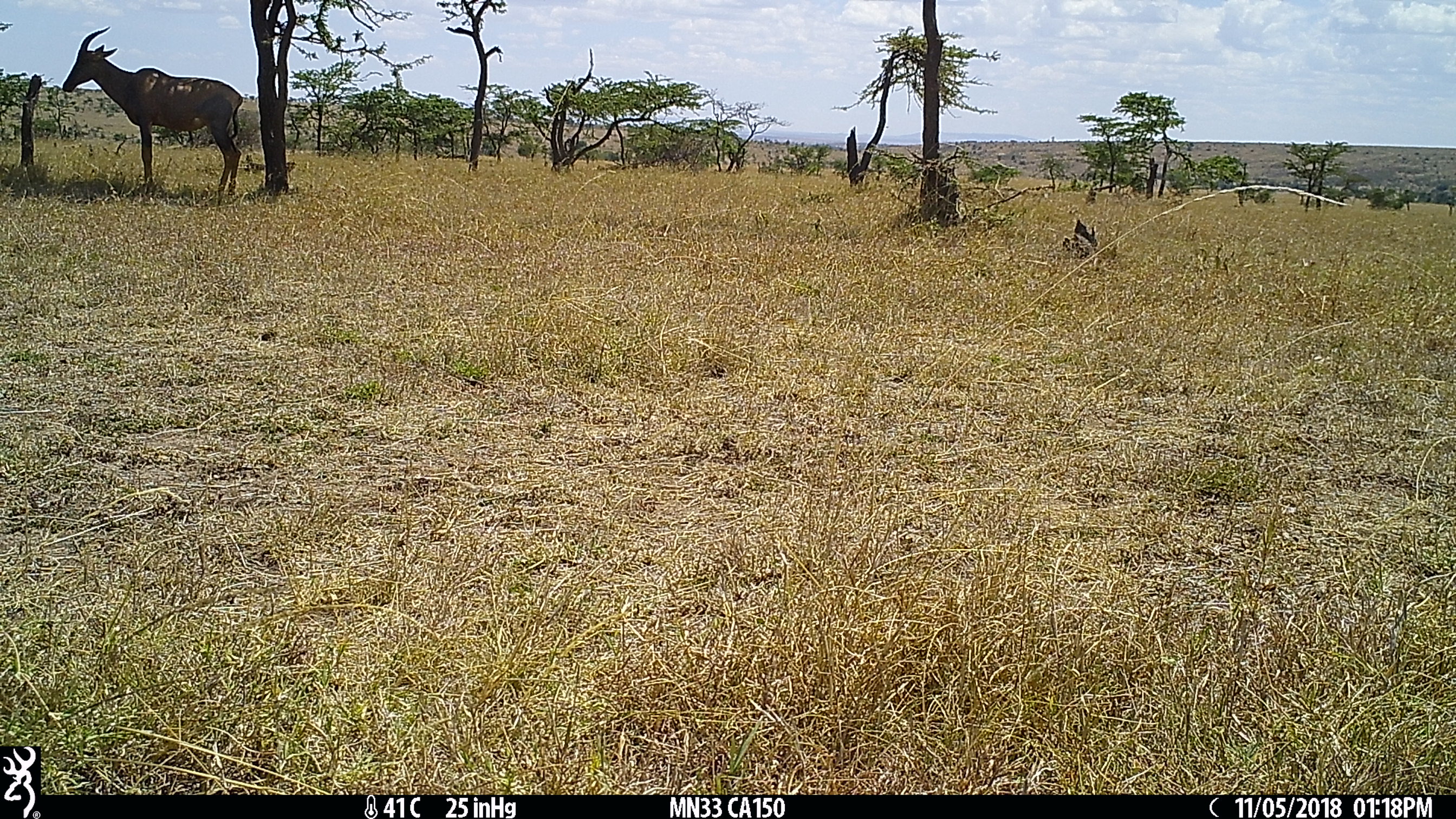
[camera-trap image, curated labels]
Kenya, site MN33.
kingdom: Animalia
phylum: Chordata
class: Mammalia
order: Artiodactyla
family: Bovidae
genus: Damaliscus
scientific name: Damaliscus lunatus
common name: topi